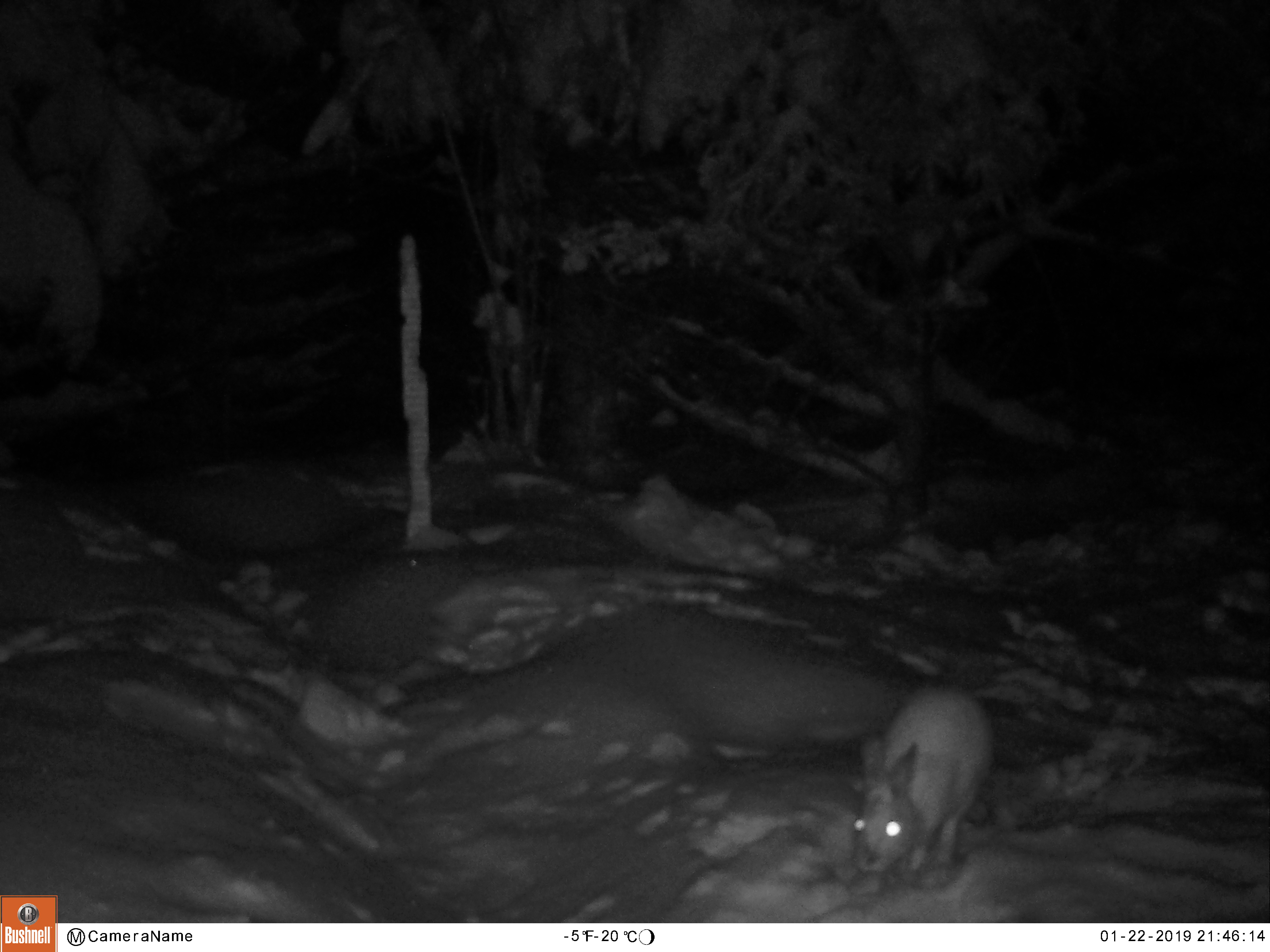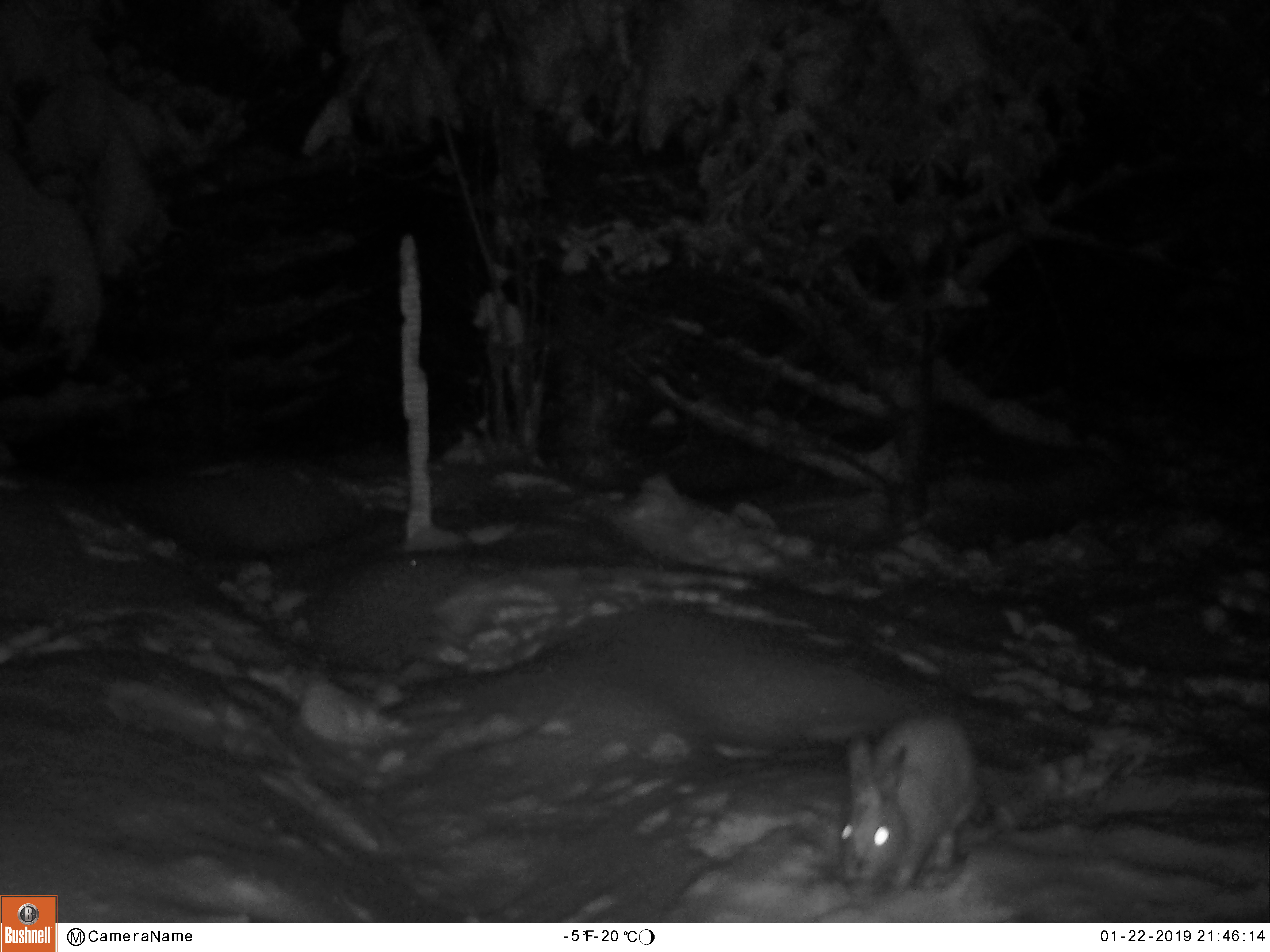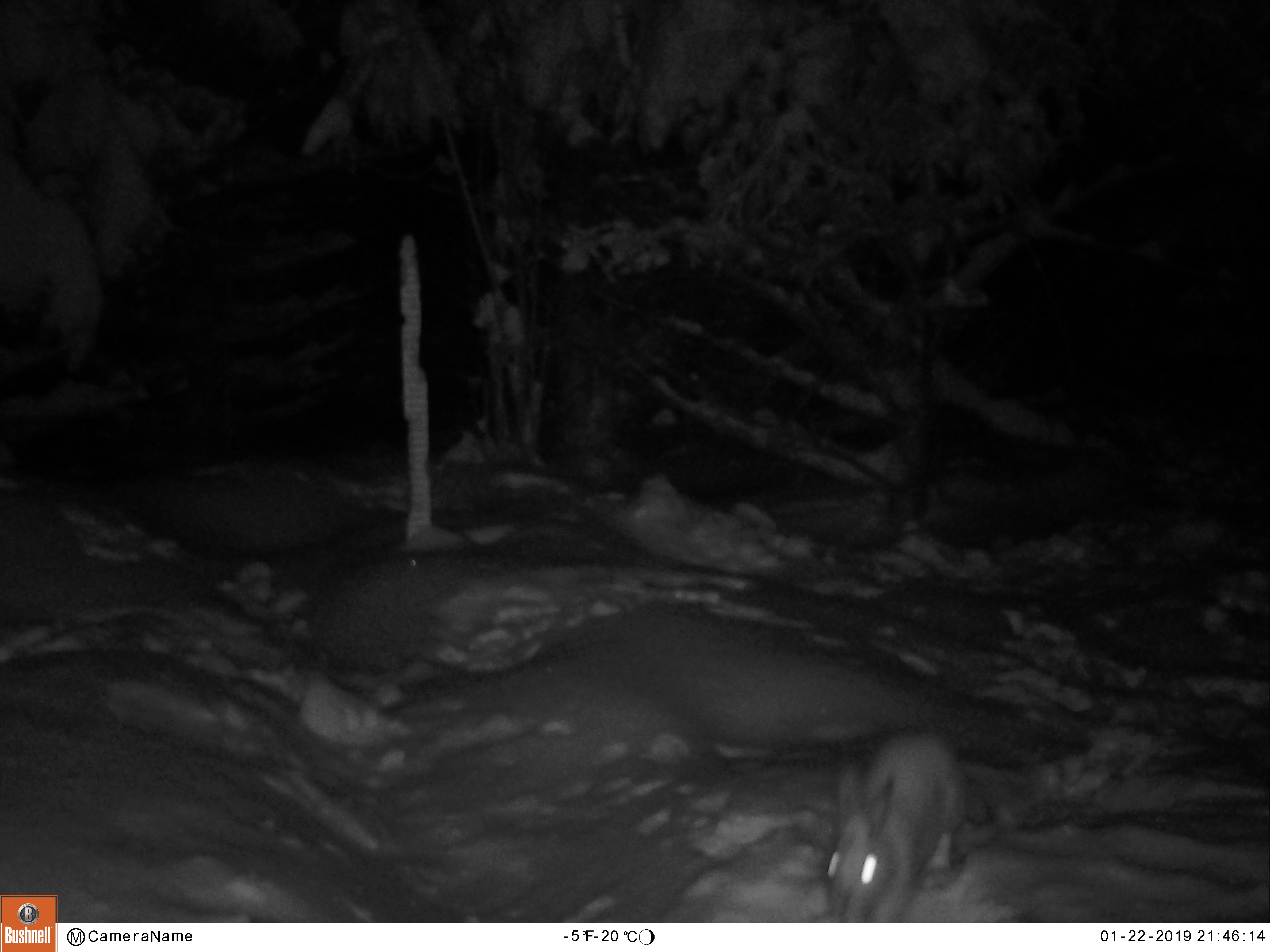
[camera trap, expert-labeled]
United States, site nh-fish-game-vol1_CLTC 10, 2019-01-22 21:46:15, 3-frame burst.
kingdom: Animalia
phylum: Chordata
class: Mammalia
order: Lagomorpha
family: Leporidae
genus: Lepus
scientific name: Lepus americanus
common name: snowshoe hare